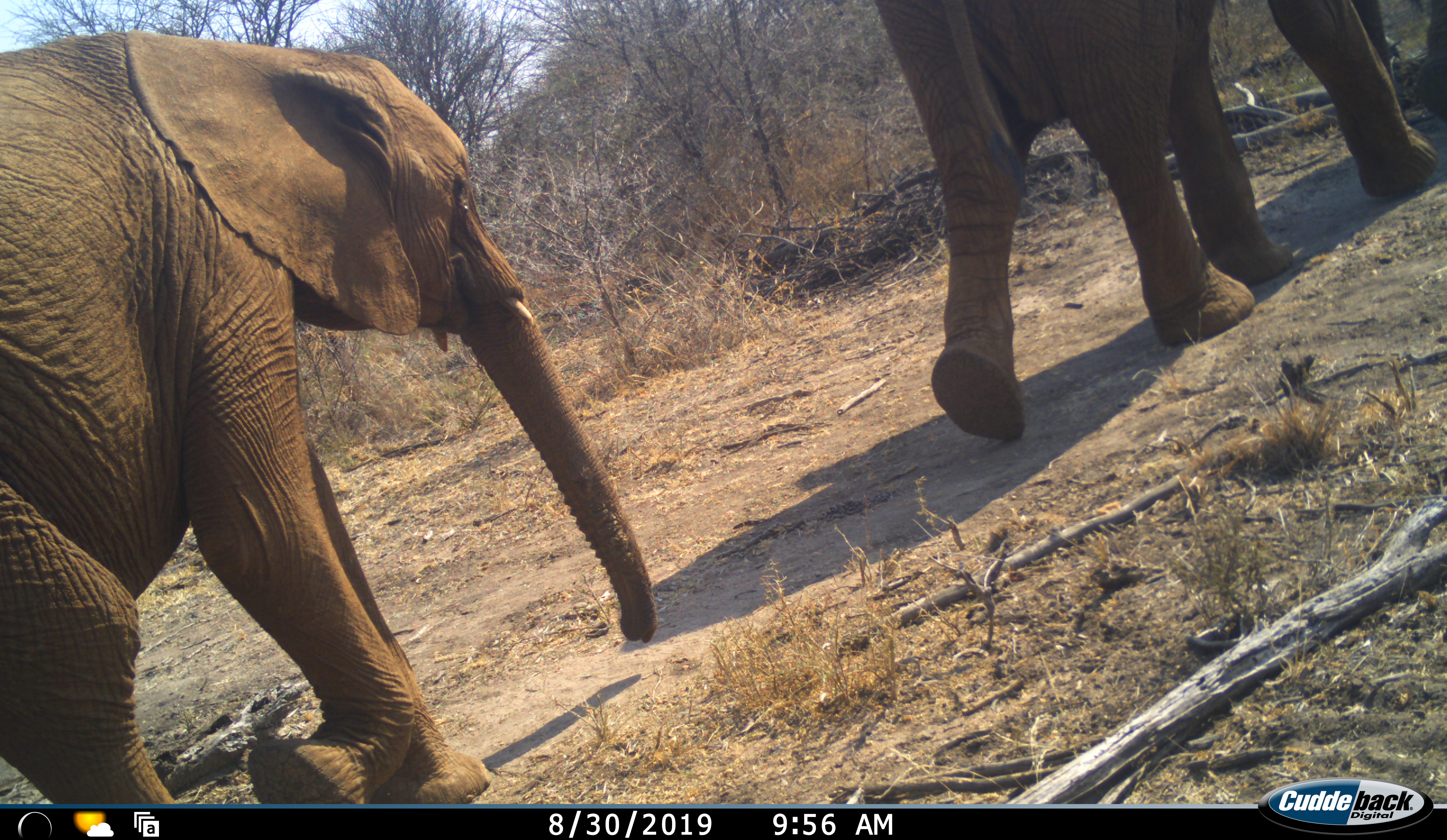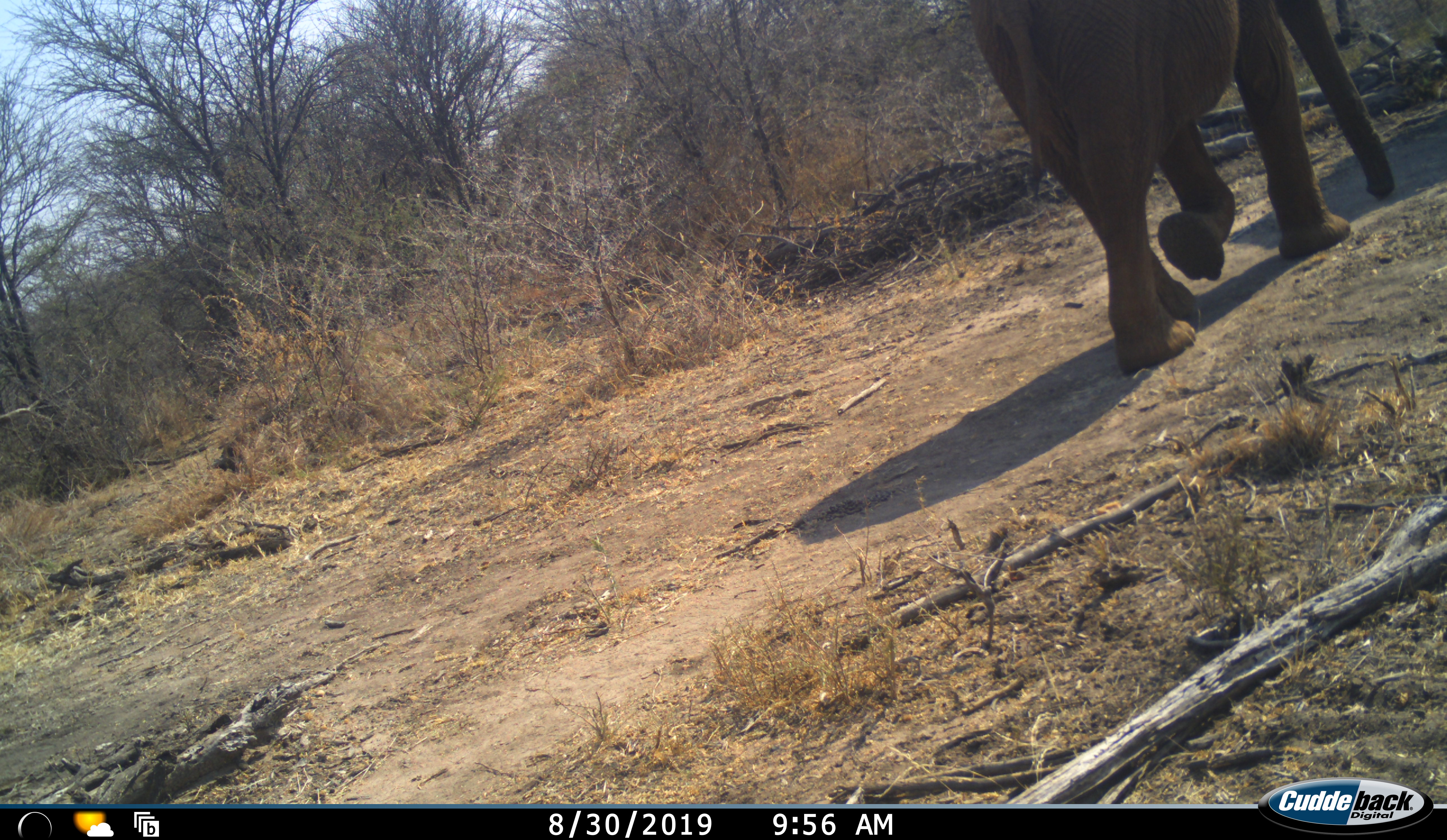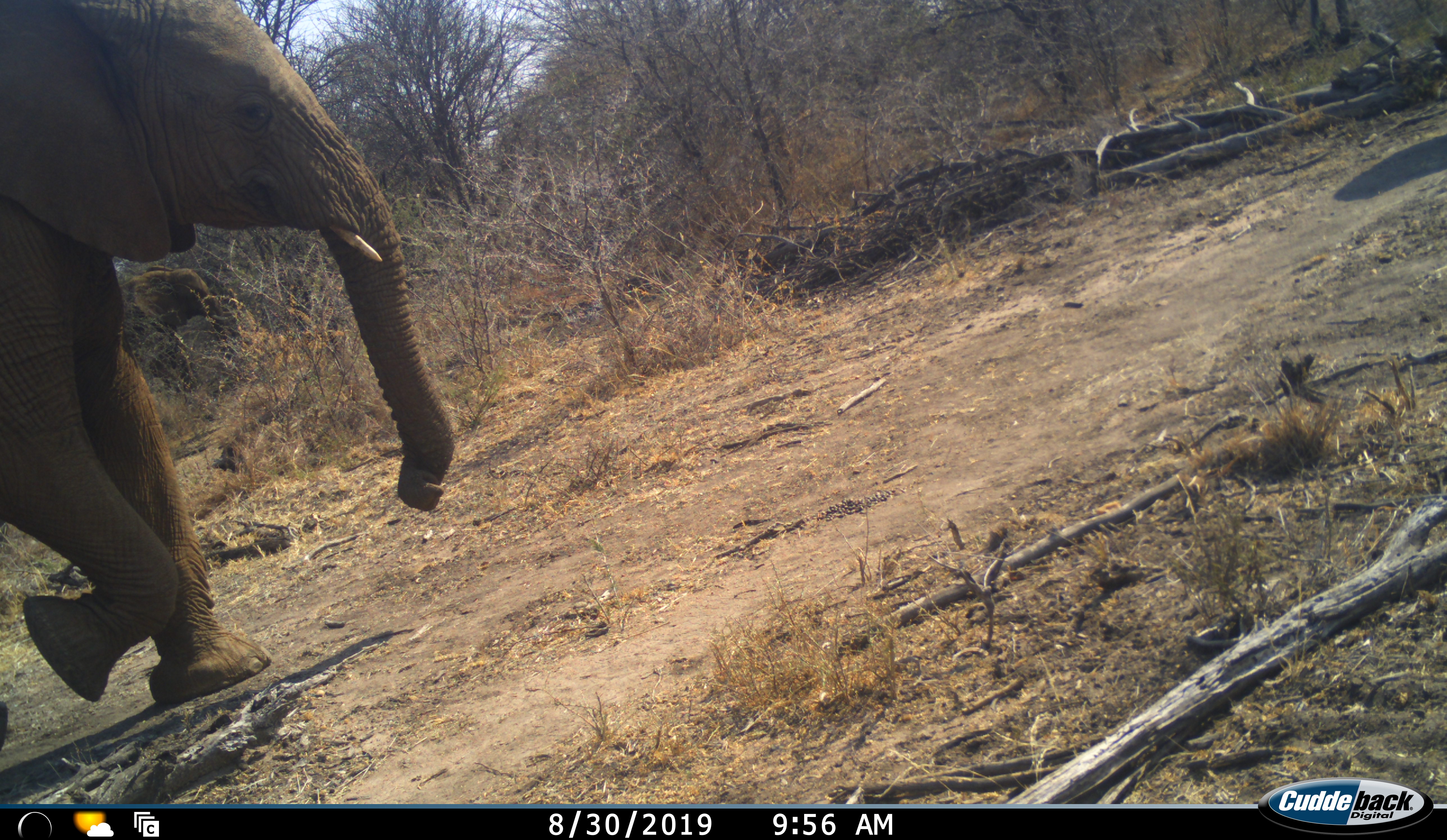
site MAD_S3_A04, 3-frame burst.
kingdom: Animalia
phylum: Chordata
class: Mammalia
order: Proboscidea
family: Elephantidae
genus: Loxodonta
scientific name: Loxodonta africana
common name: african bush elephant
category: elephant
Elephant (african bush elephant) (Loxodonta africana), count 3. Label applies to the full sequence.